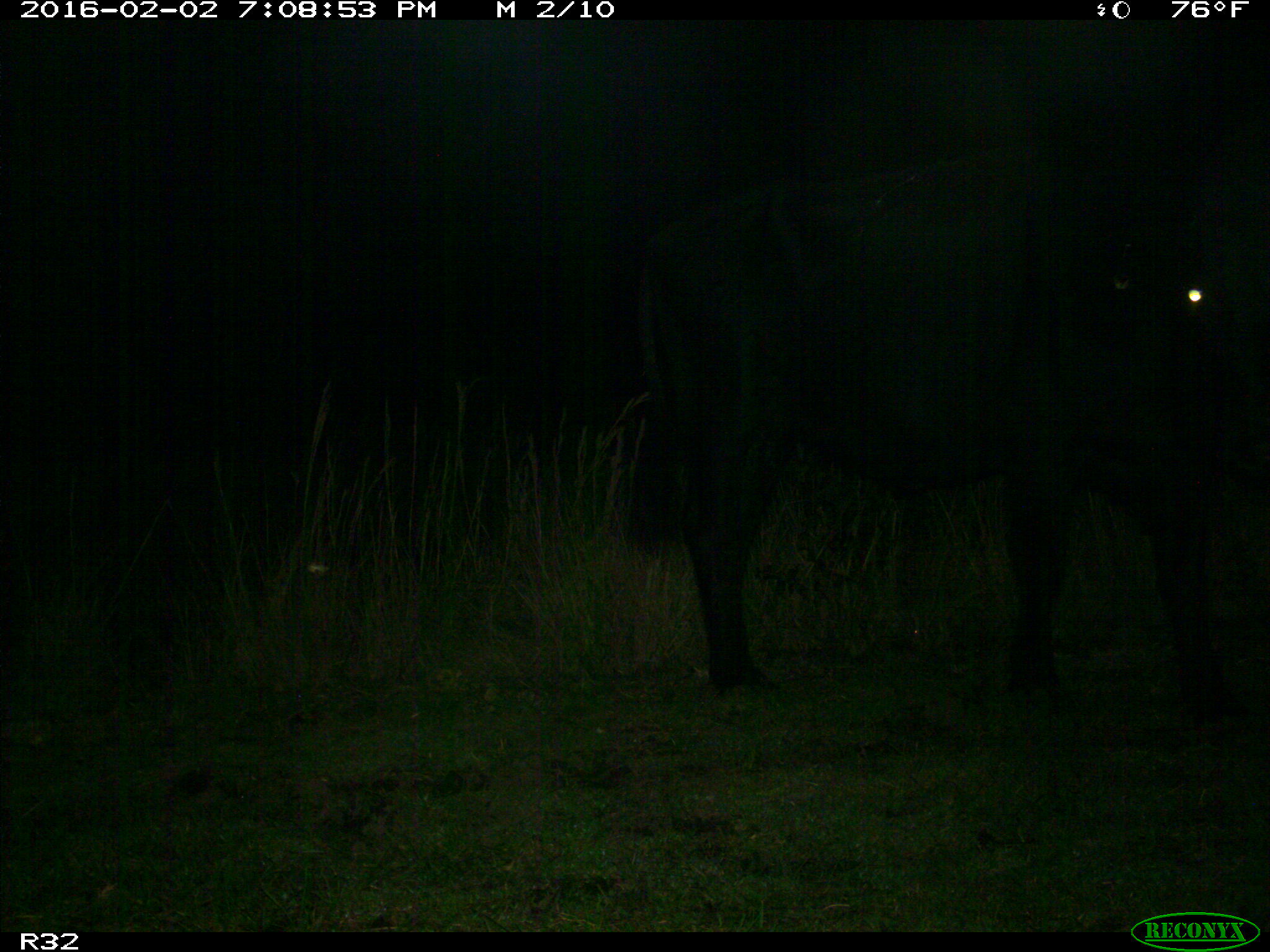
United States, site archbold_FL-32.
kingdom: Animalia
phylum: Chordata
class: Mammalia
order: Artiodactyla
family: Bovidae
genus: Bos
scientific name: Bos taurus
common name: domestic cow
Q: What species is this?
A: Bos taurus (domestic cow).